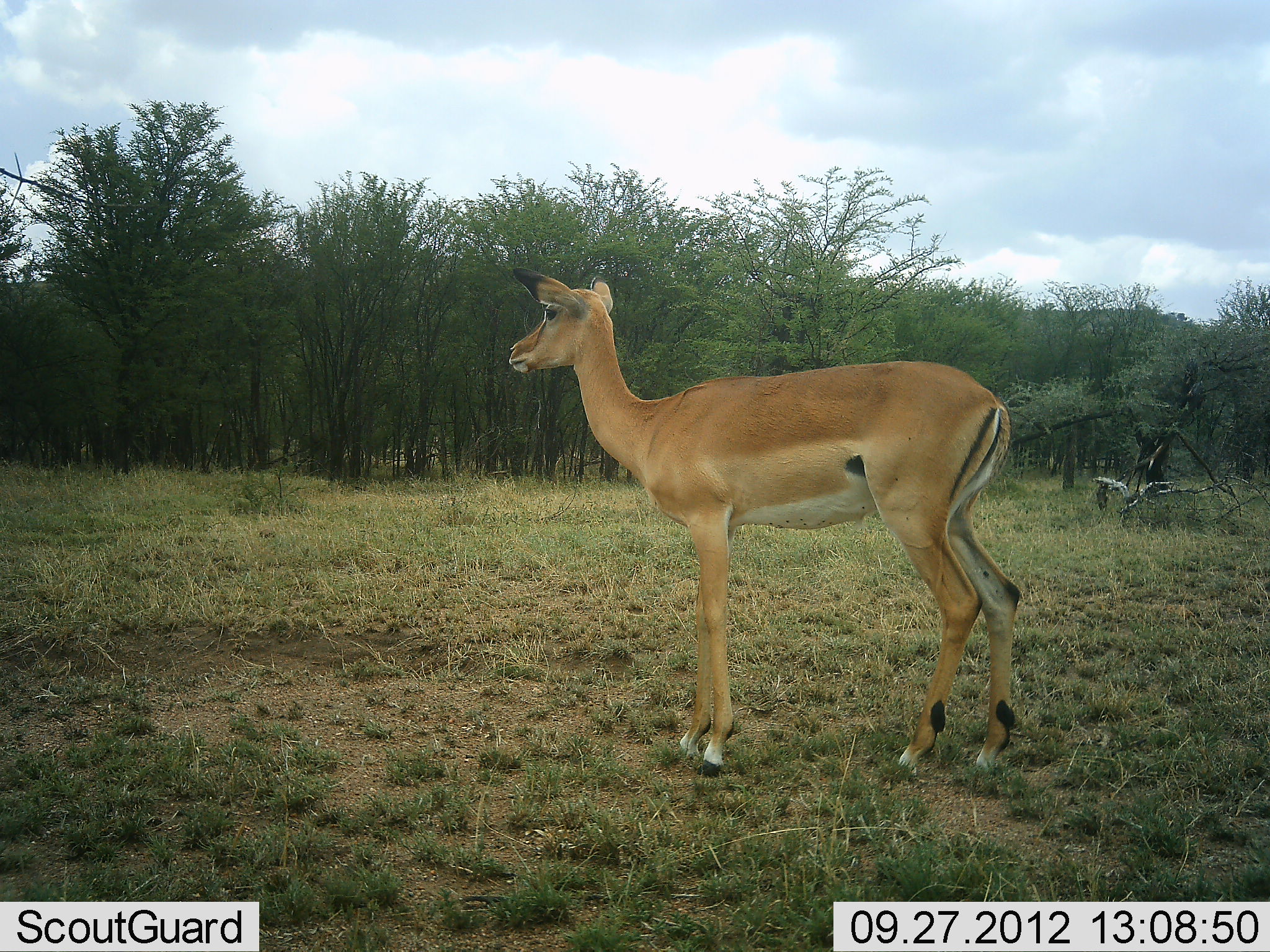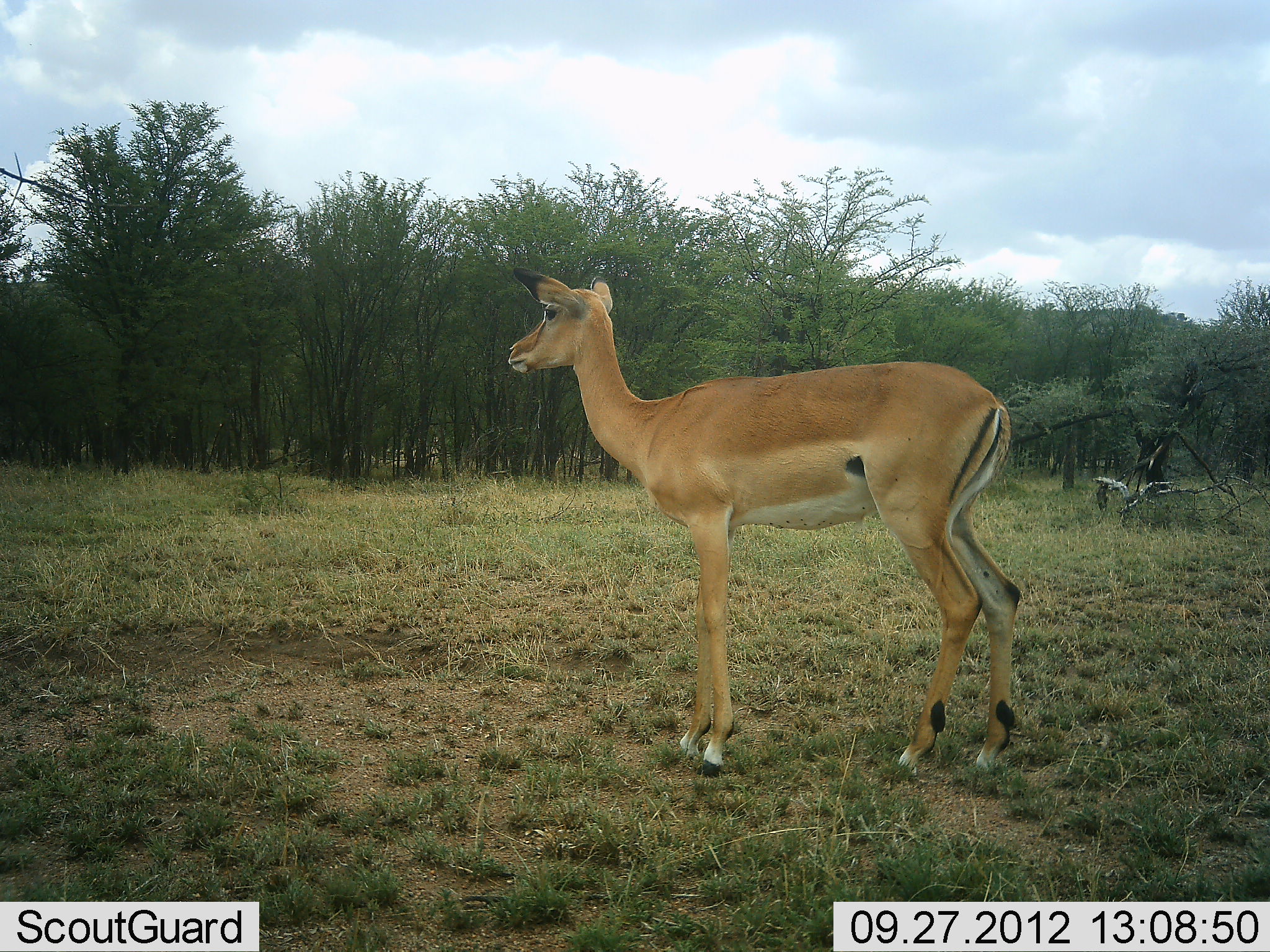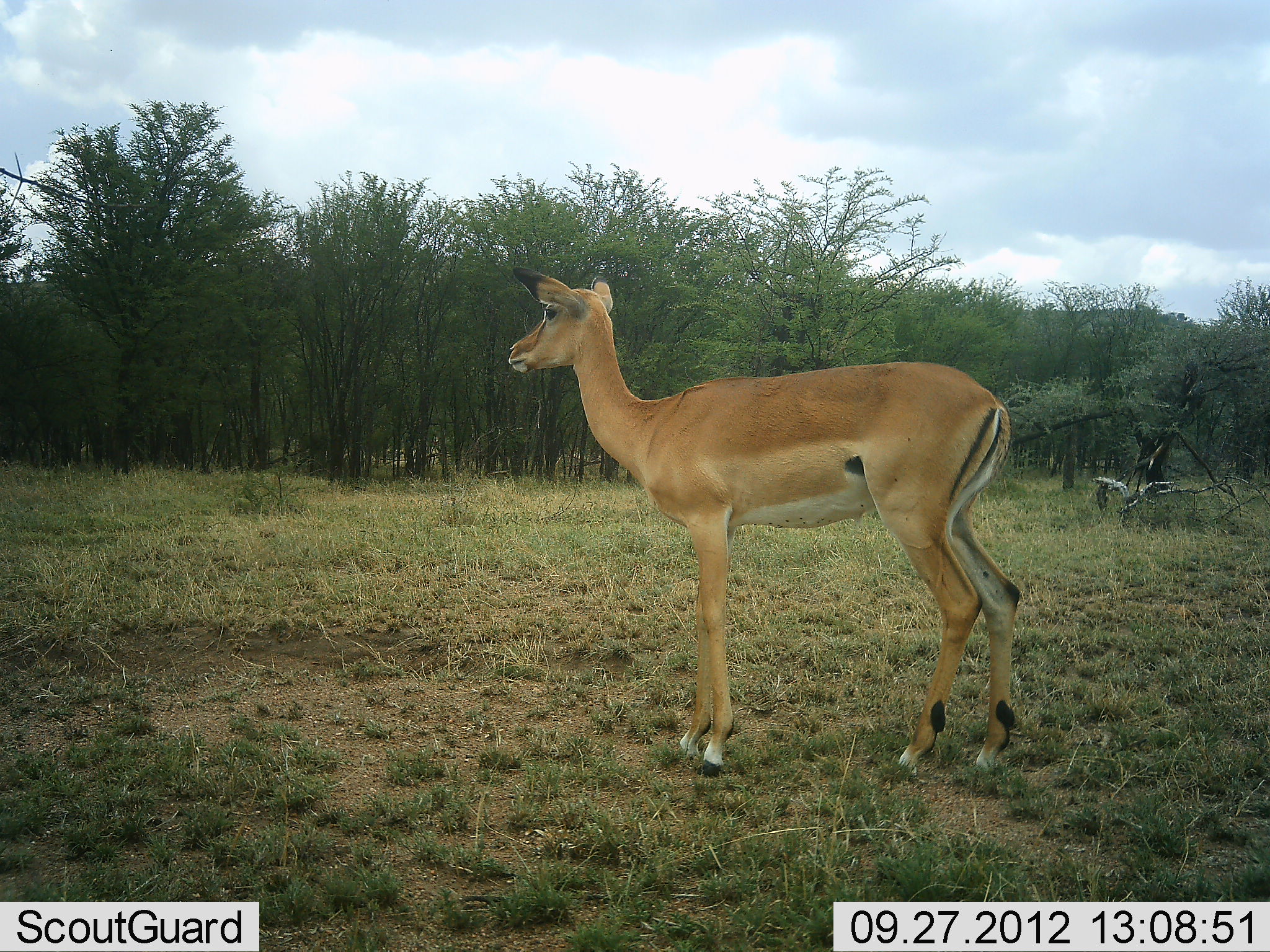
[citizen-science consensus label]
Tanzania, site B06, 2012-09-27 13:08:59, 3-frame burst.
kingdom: Animalia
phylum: Chordata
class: Mammalia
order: Artiodactyla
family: Bovidae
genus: Aepyceros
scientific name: Aepyceros melampus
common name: impala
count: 1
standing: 100%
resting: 0%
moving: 0%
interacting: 0%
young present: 0%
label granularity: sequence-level